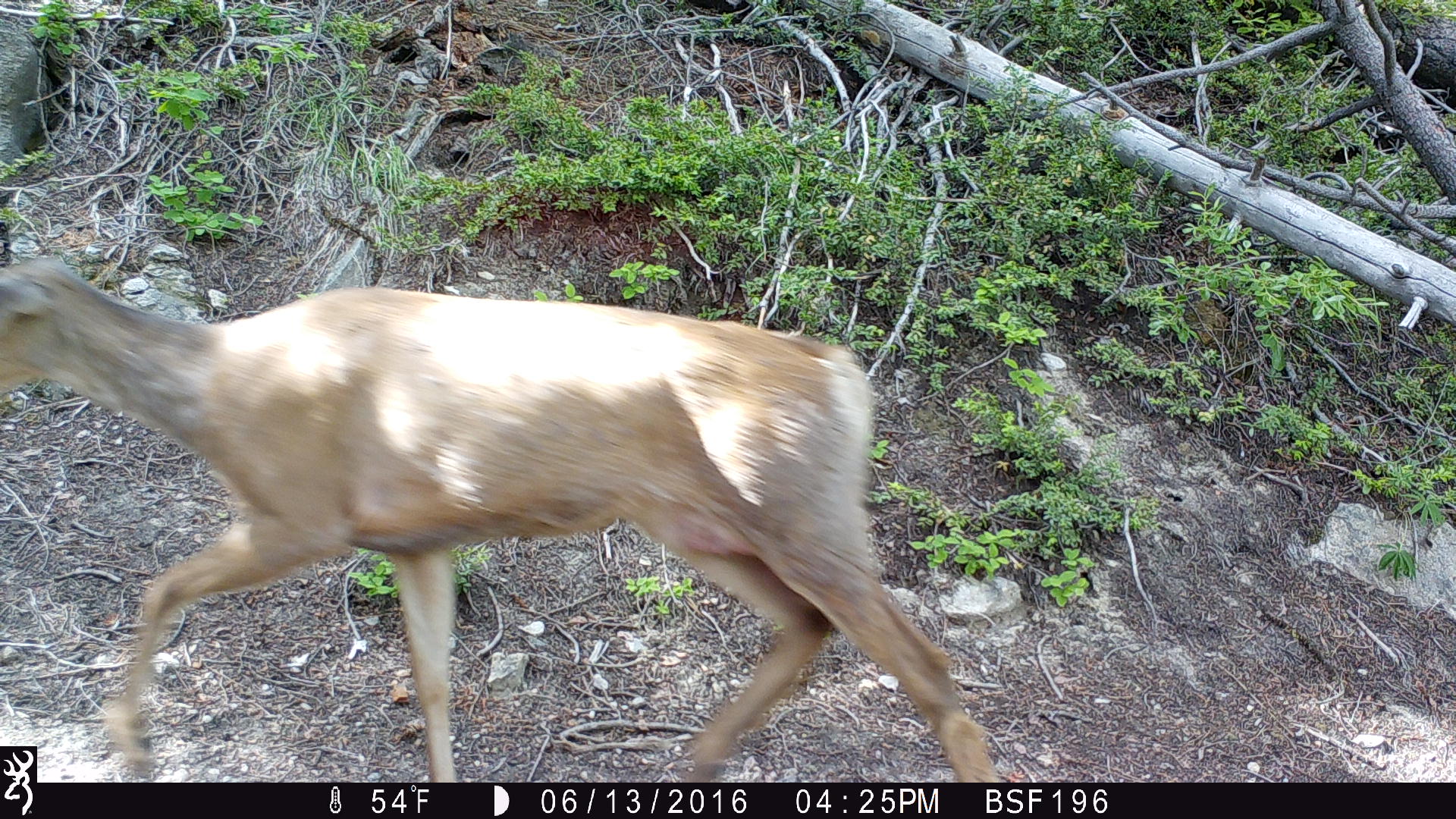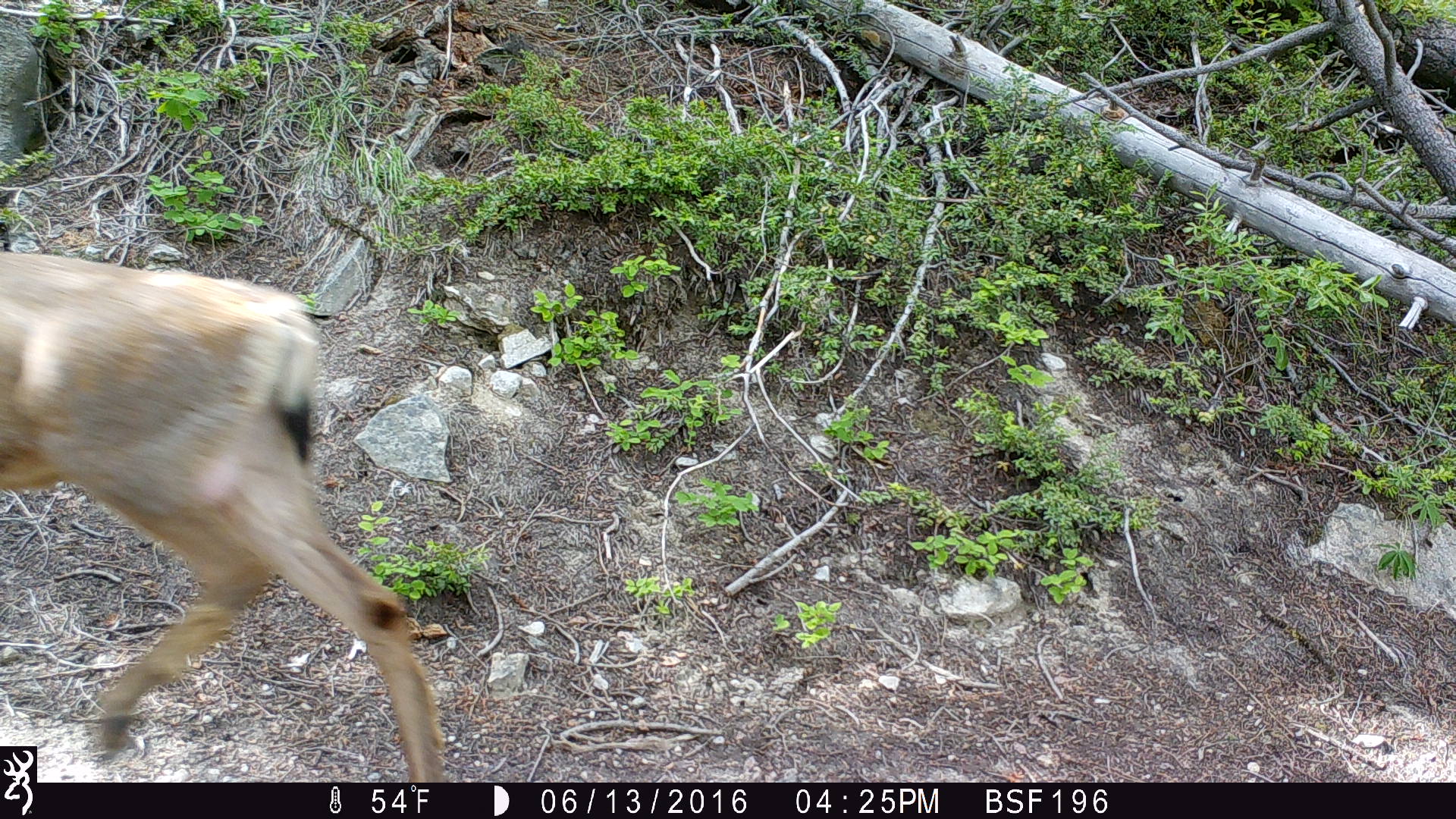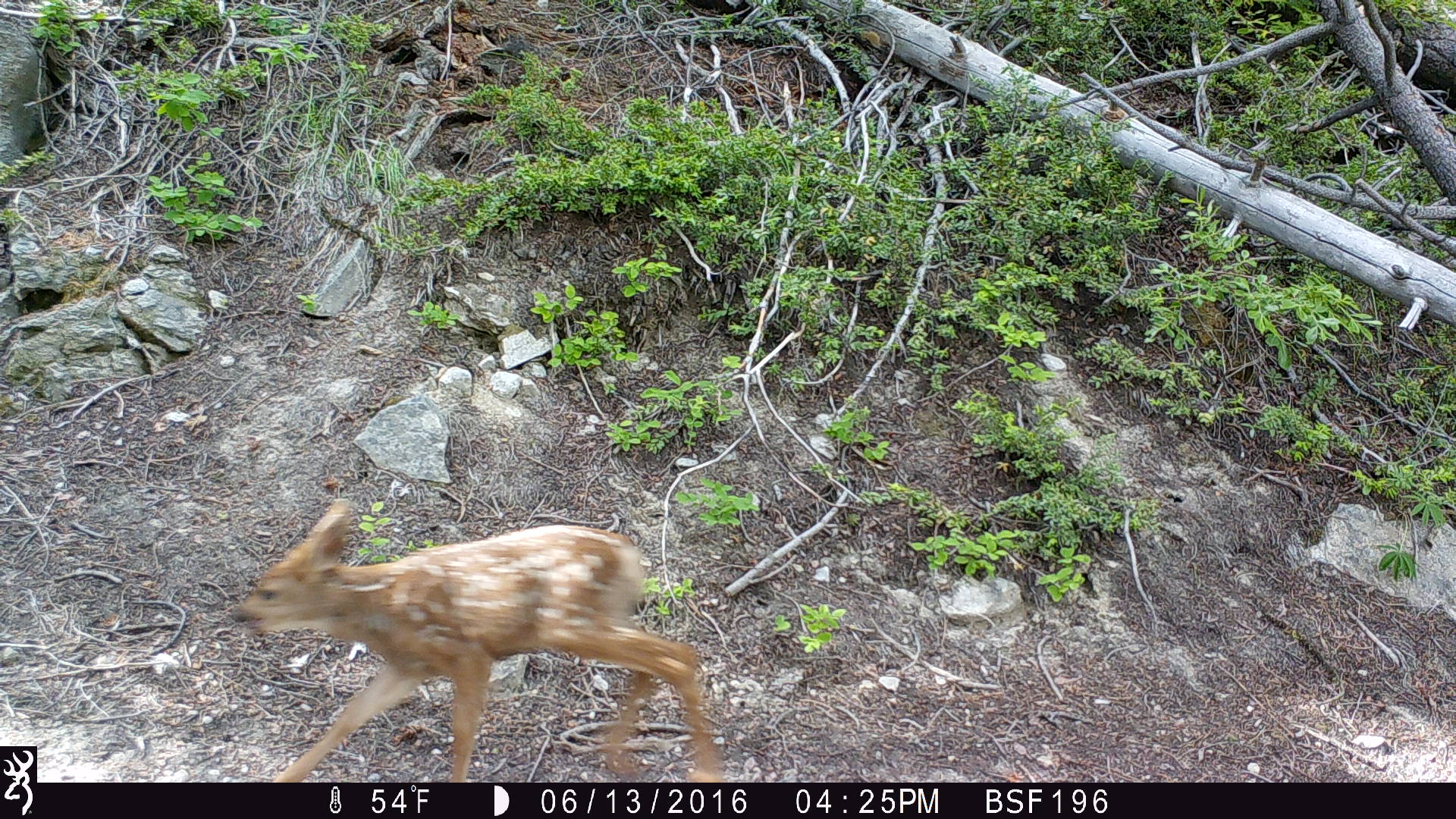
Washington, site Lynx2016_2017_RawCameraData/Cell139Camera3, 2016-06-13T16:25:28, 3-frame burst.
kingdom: Animalia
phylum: Chordata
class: Mammalia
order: Artiodactyla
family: Cervidae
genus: Odocoileus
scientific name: Odocoileus hemionus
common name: mule deer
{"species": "Odocoileus hemionus (mule deer)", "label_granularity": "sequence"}